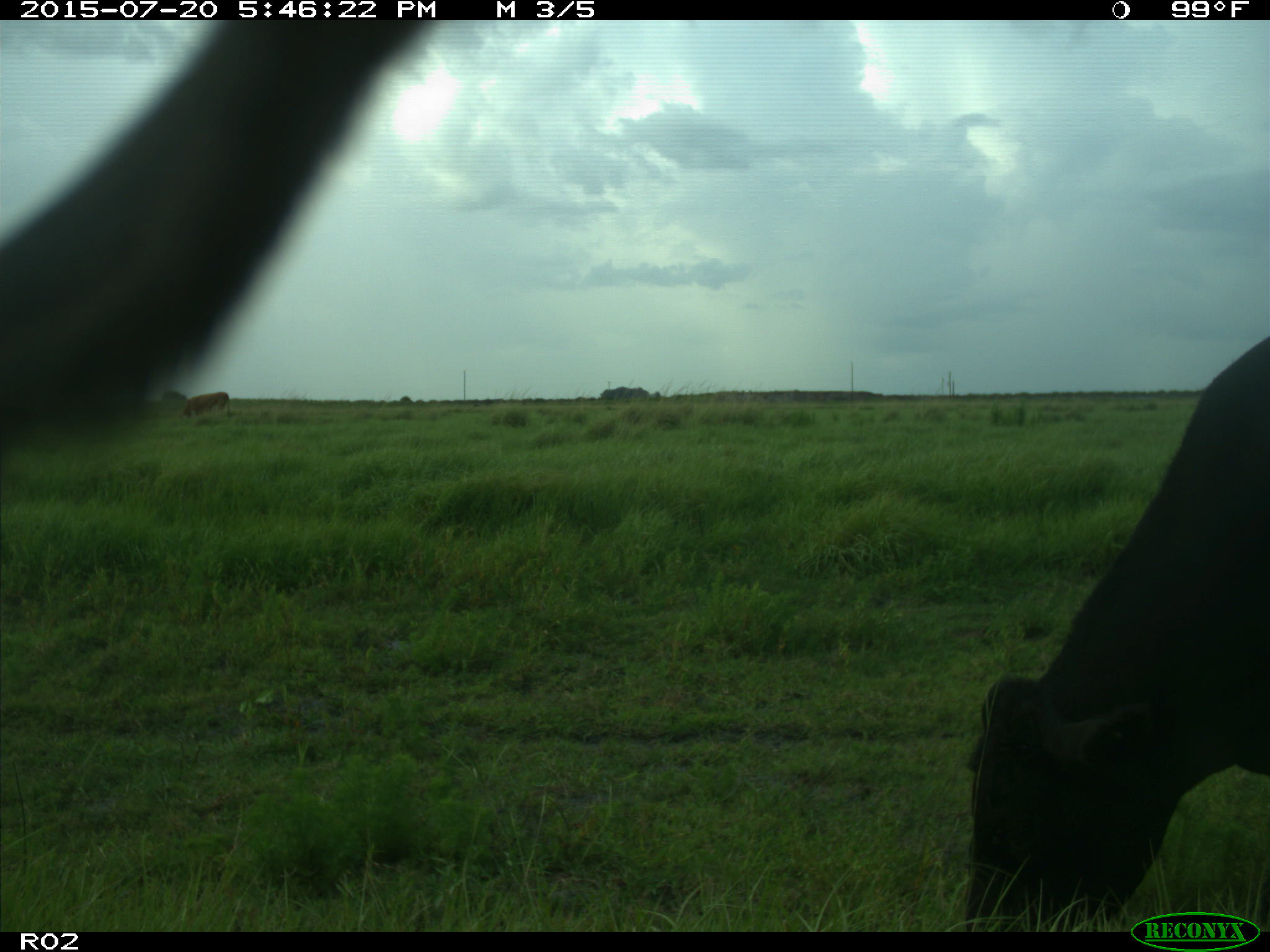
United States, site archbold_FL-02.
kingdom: Animalia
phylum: Chordata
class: Mammalia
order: Artiodactyla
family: Bovidae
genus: Bos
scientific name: Bos taurus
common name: domestic cow